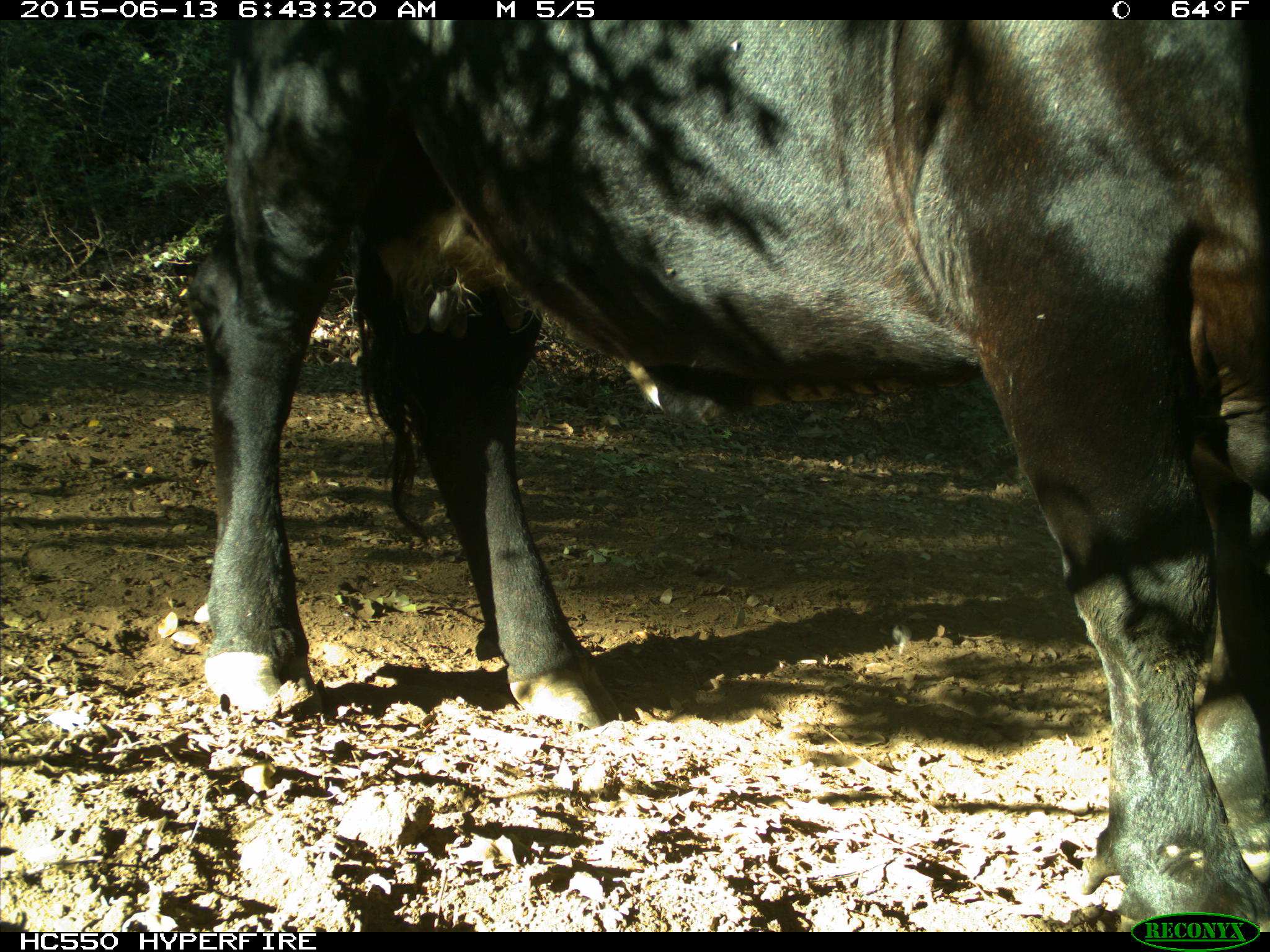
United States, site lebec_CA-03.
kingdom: Animalia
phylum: Chordata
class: Mammalia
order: Artiodactyla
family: Bovidae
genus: Bos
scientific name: Bos taurus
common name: domestic cow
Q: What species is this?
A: Bos taurus (domestic cow).